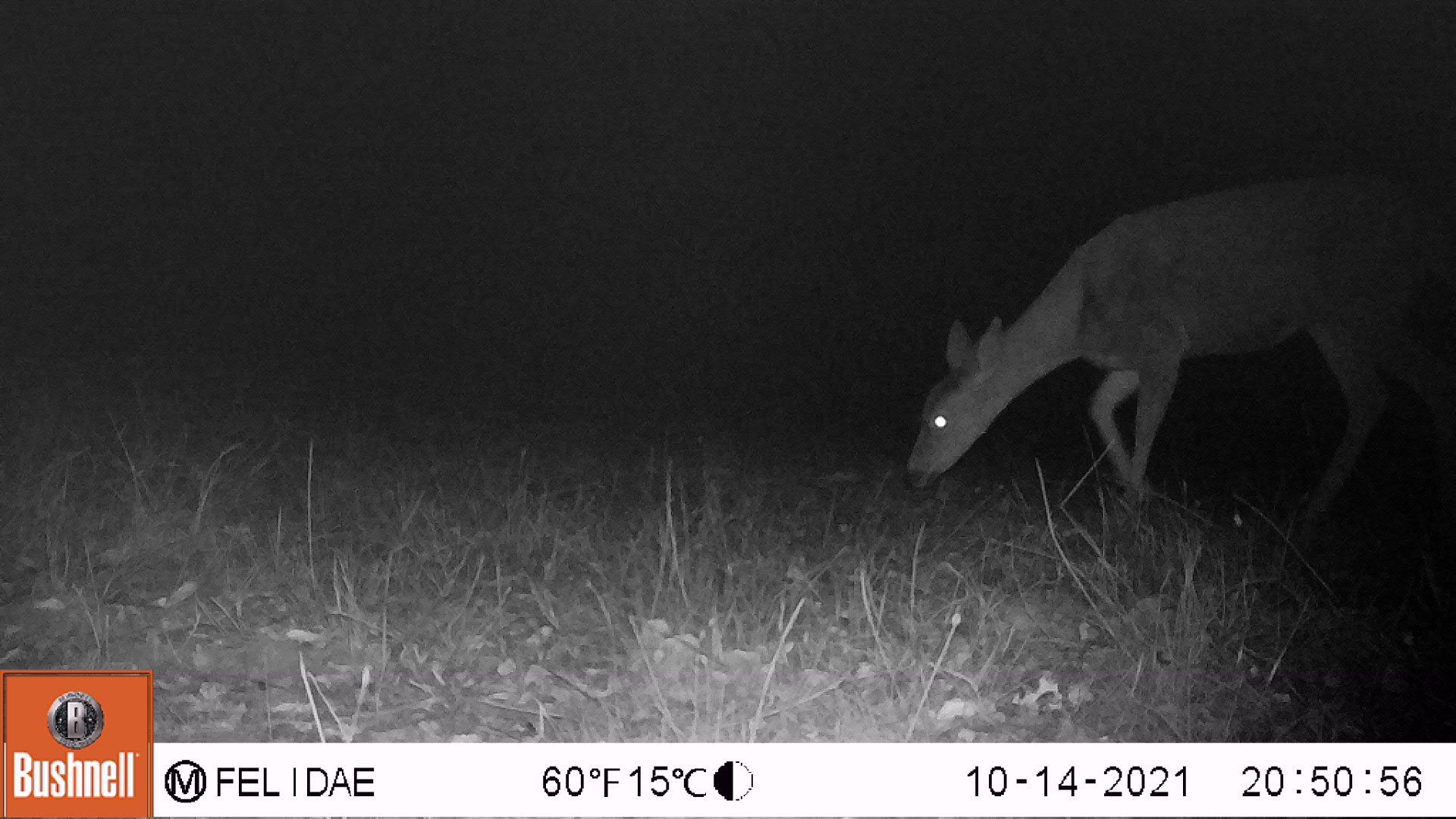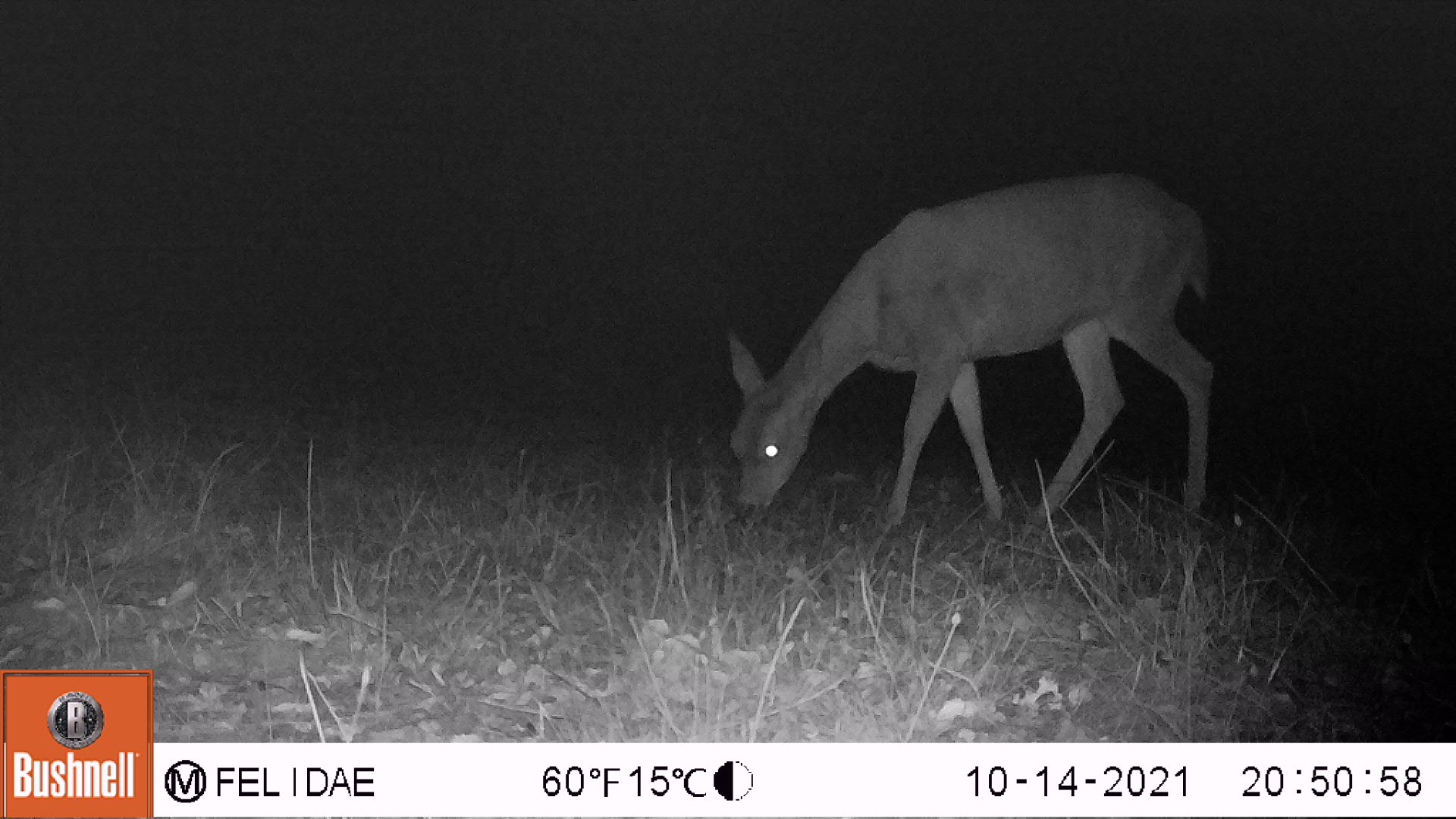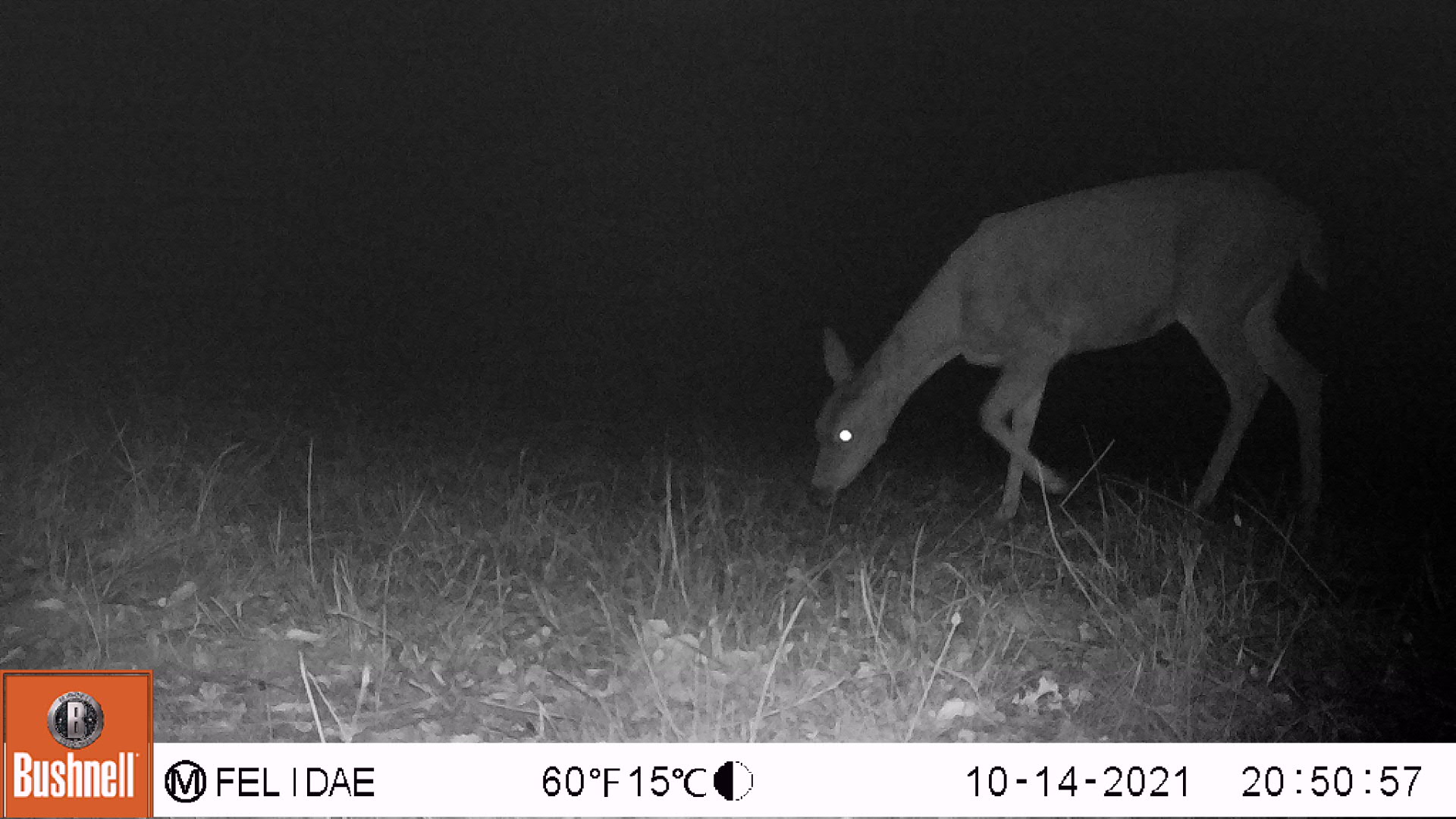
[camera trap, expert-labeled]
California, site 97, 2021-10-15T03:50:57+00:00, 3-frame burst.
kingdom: Animalia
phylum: Chordata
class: Mammalia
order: Artiodactyla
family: Cervidae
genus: Odocoileus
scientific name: Odocoileus hemionus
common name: mule deer